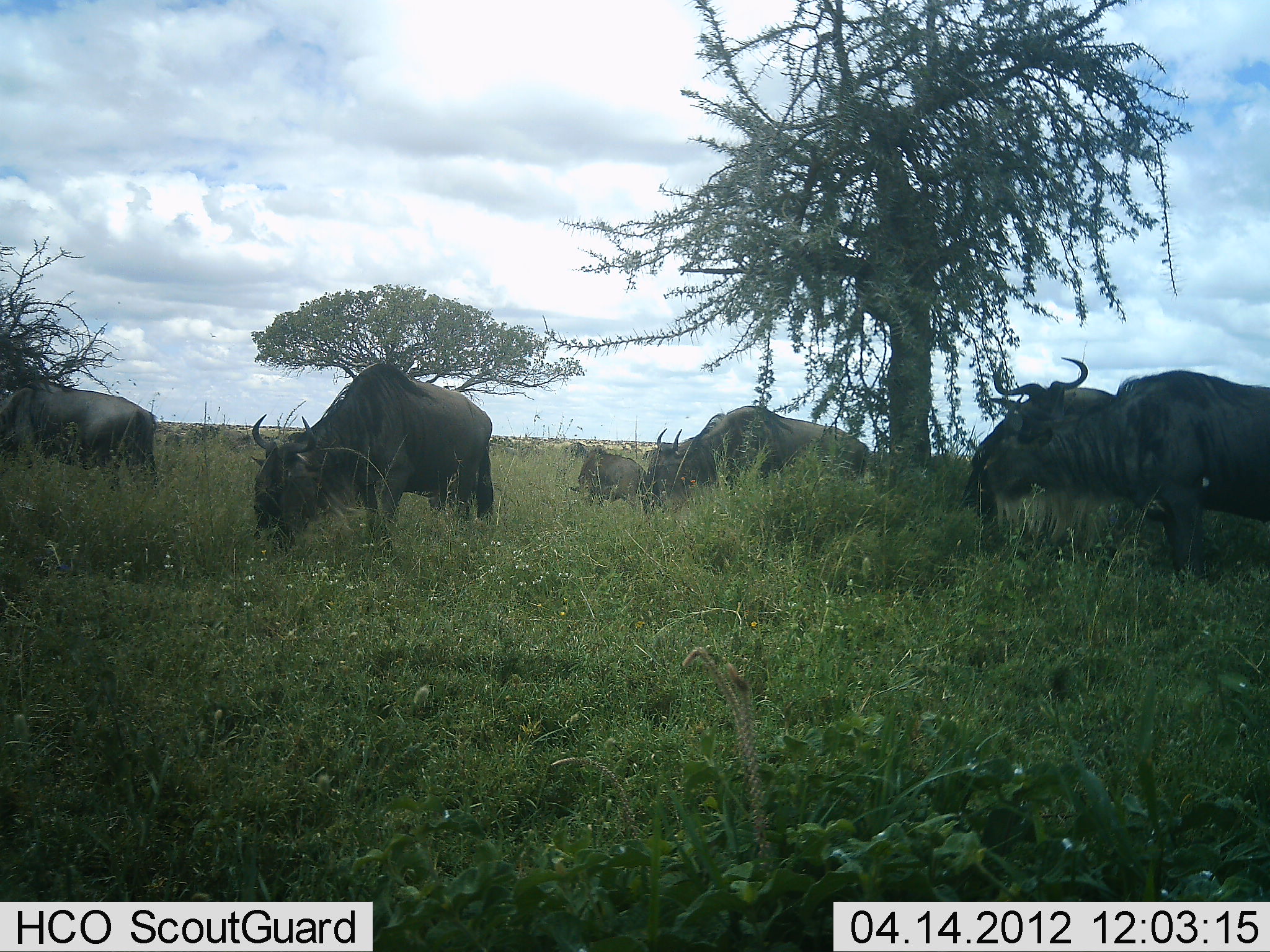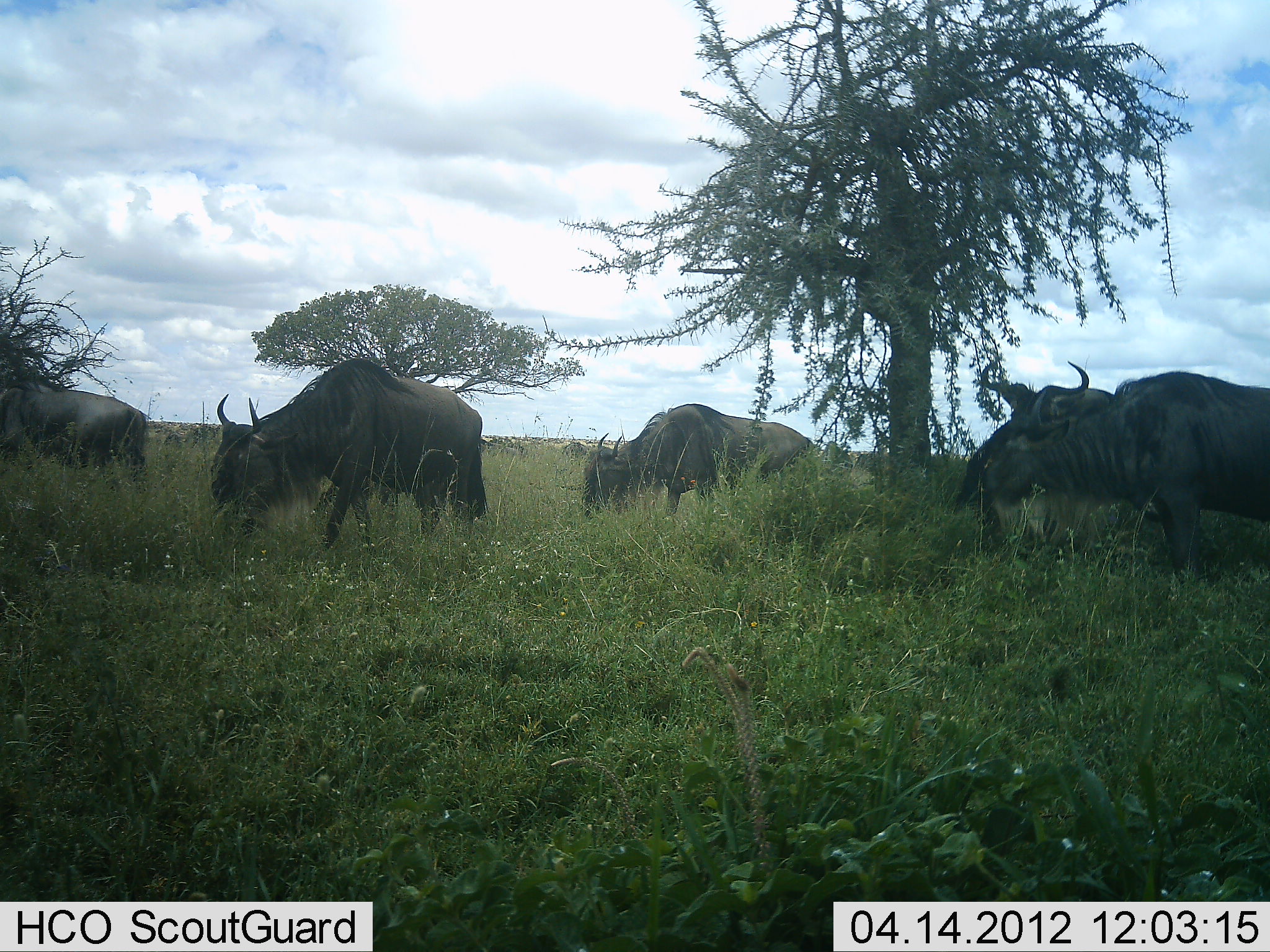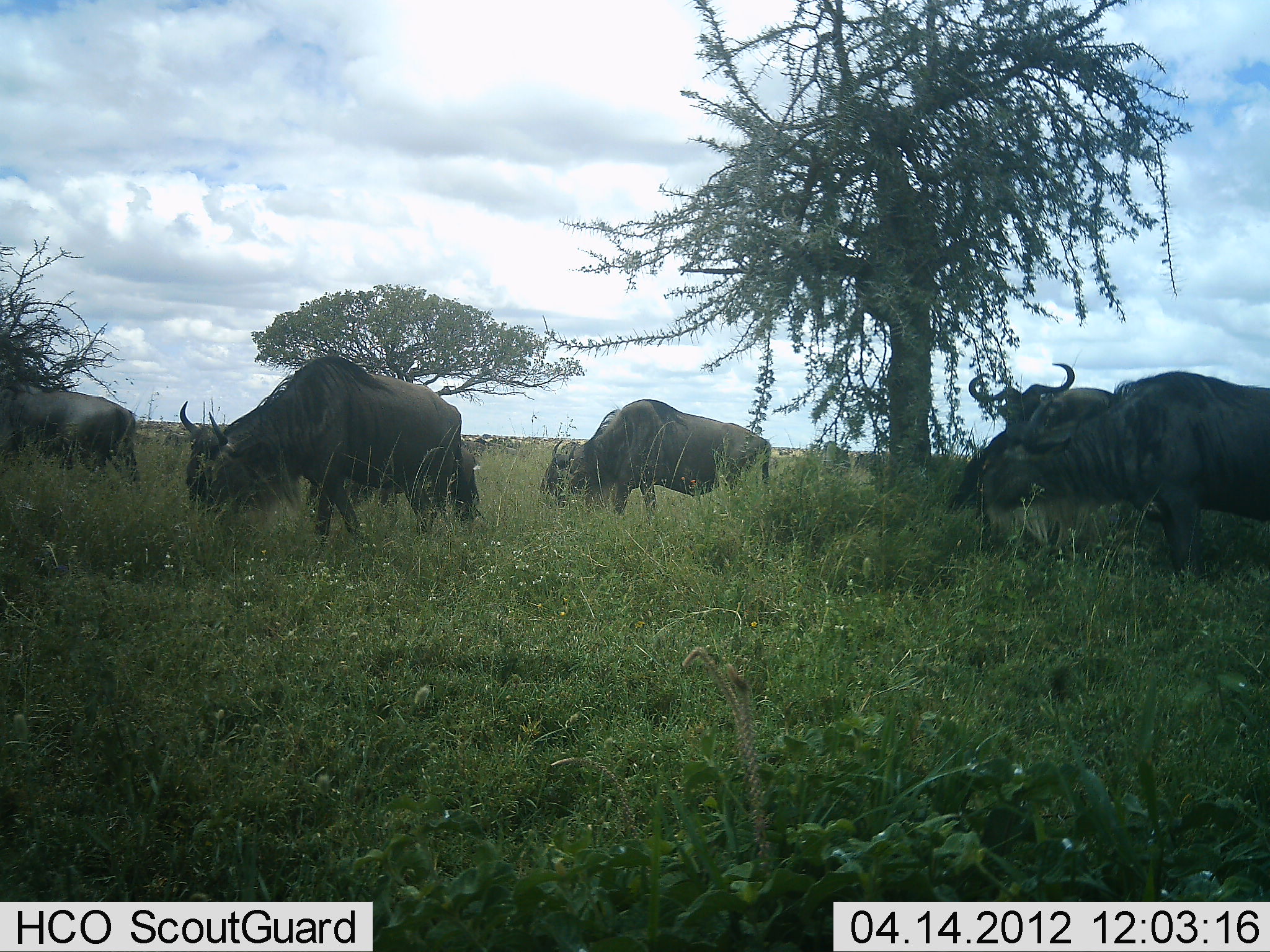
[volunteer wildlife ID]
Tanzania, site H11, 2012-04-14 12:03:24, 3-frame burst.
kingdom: Animalia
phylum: Chordata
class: Mammalia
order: Artiodactyla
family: Bovidae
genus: Connochaetes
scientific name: Connochaetes taurinus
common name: blue wildebeest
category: wildebeest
Wildebeest (blue wildebeest) (Connochaetes taurinus), count 6. Behavior (volunteer vote fractions): standing 21%, resting 0%, moving 36%, interacting 0%. Young present (vote fraction): 7%. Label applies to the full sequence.